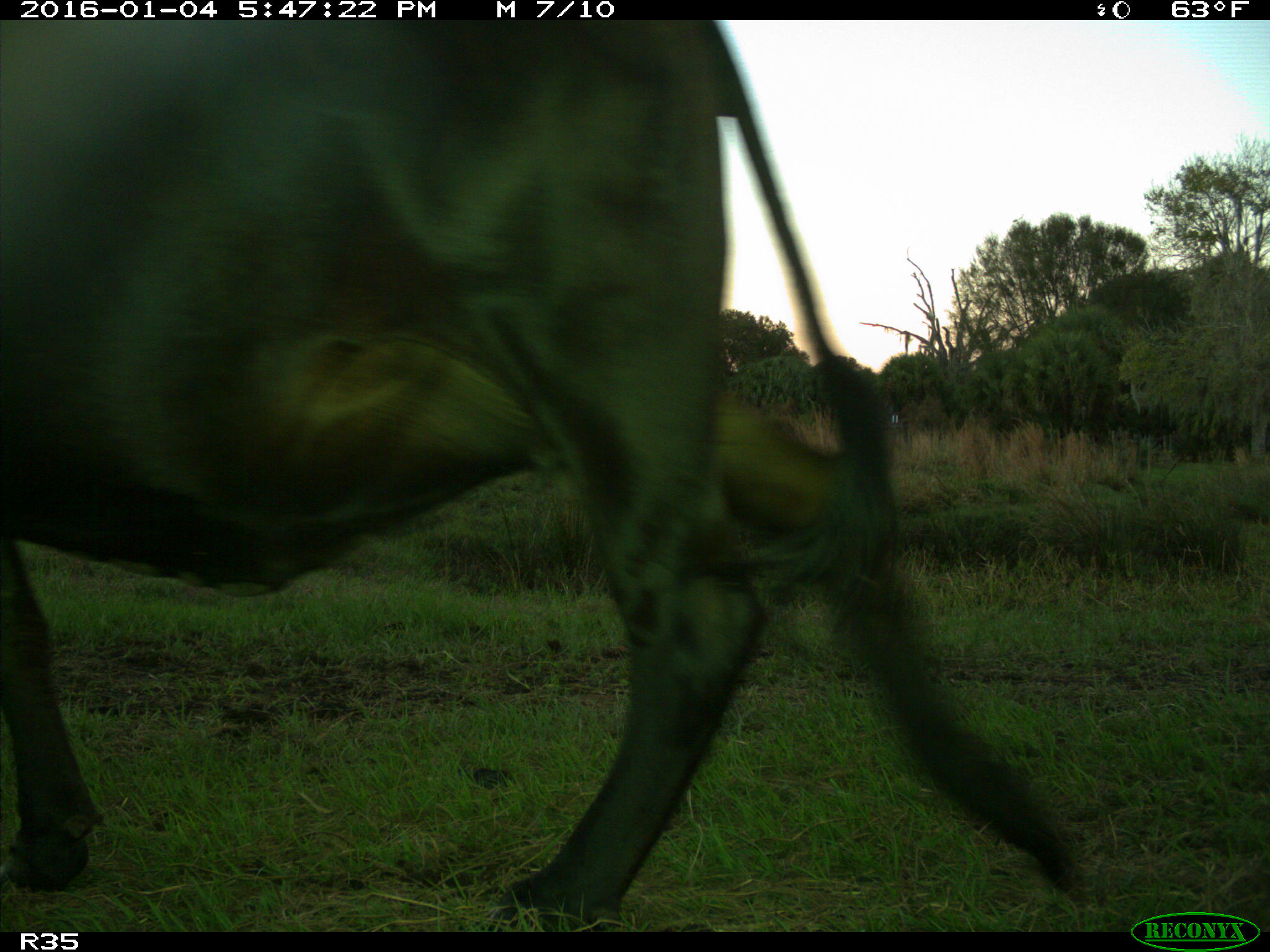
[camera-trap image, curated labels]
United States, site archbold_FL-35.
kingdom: Animalia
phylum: Chordata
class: Mammalia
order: Artiodactyla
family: Bovidae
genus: Bos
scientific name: Bos taurus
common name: domestic cow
Bos taurus (domestic cow).